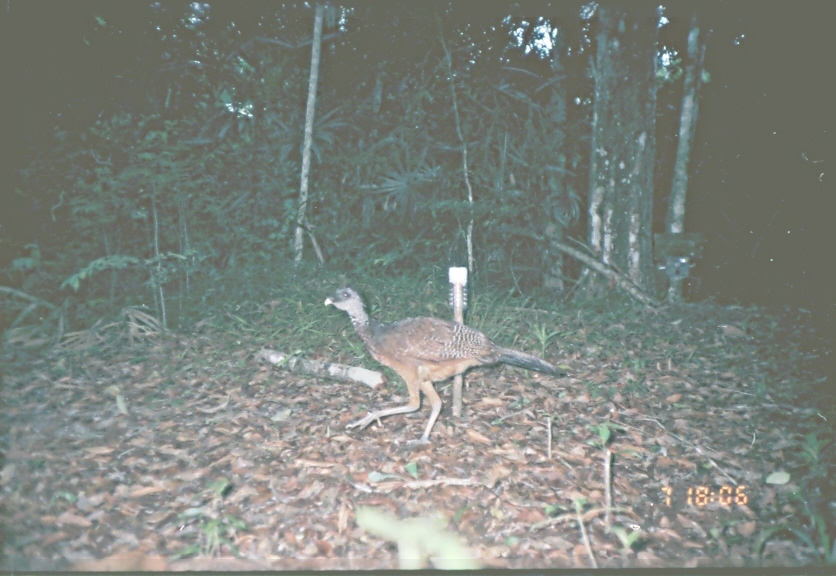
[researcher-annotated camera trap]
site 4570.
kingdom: Animalia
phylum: Chordata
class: Aves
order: Galliformes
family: Cracidae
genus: Crax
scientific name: Crax rubra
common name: great curassow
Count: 1.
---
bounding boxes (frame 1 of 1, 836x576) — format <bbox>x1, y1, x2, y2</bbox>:
crax rubra: <bbox>323, 284, 567, 445</bbox>